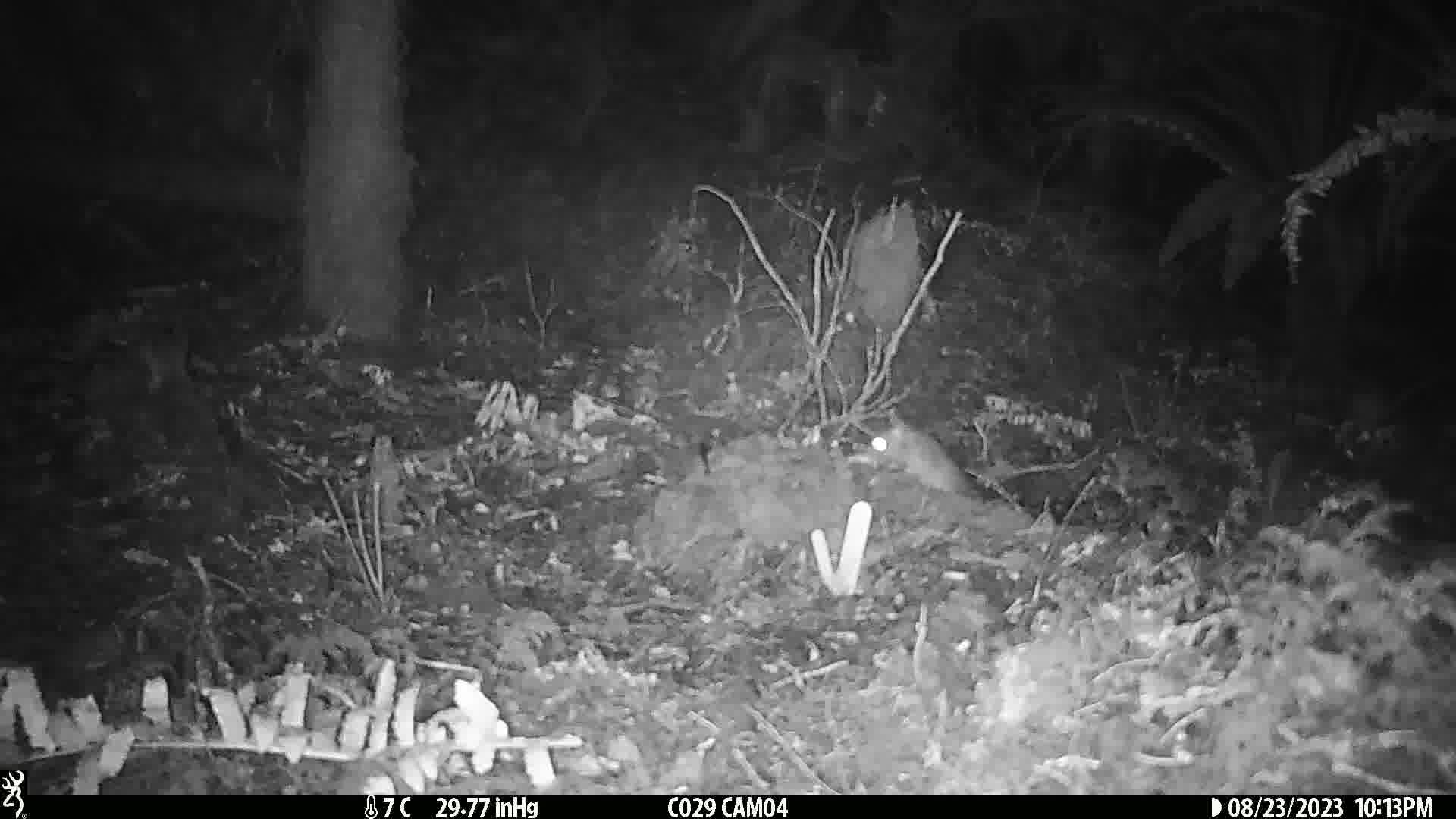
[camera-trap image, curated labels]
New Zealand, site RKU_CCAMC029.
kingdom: Animalia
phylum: Chordata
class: Mammalia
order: Rodentia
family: Muridae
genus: Rattus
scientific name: Rattus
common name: rat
Rat (Rattus).